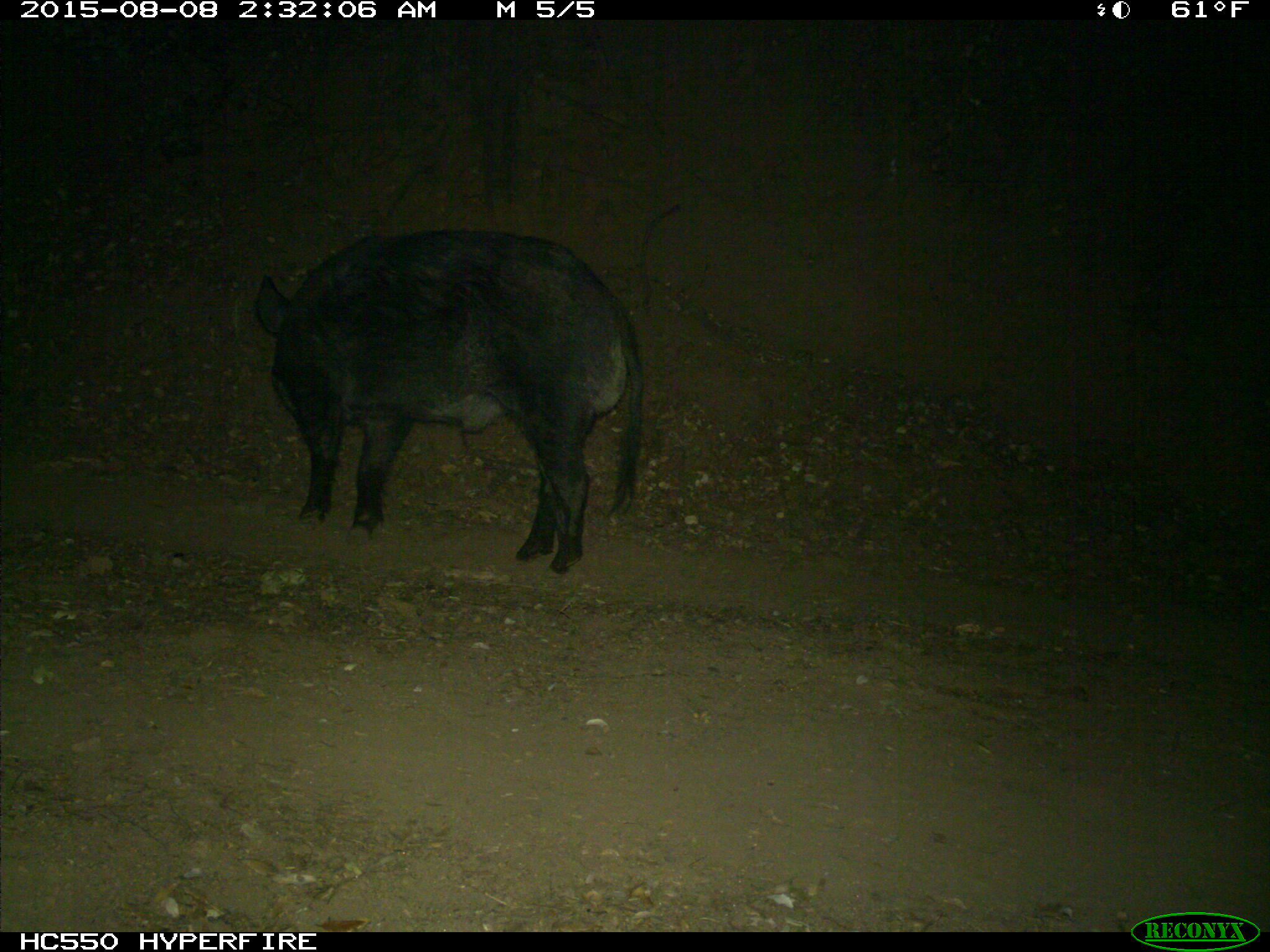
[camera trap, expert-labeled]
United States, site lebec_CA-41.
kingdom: Animalia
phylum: Chordata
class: Mammalia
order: Artiodactyla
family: Suidae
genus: Sus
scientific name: Sus scrofa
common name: wild boar